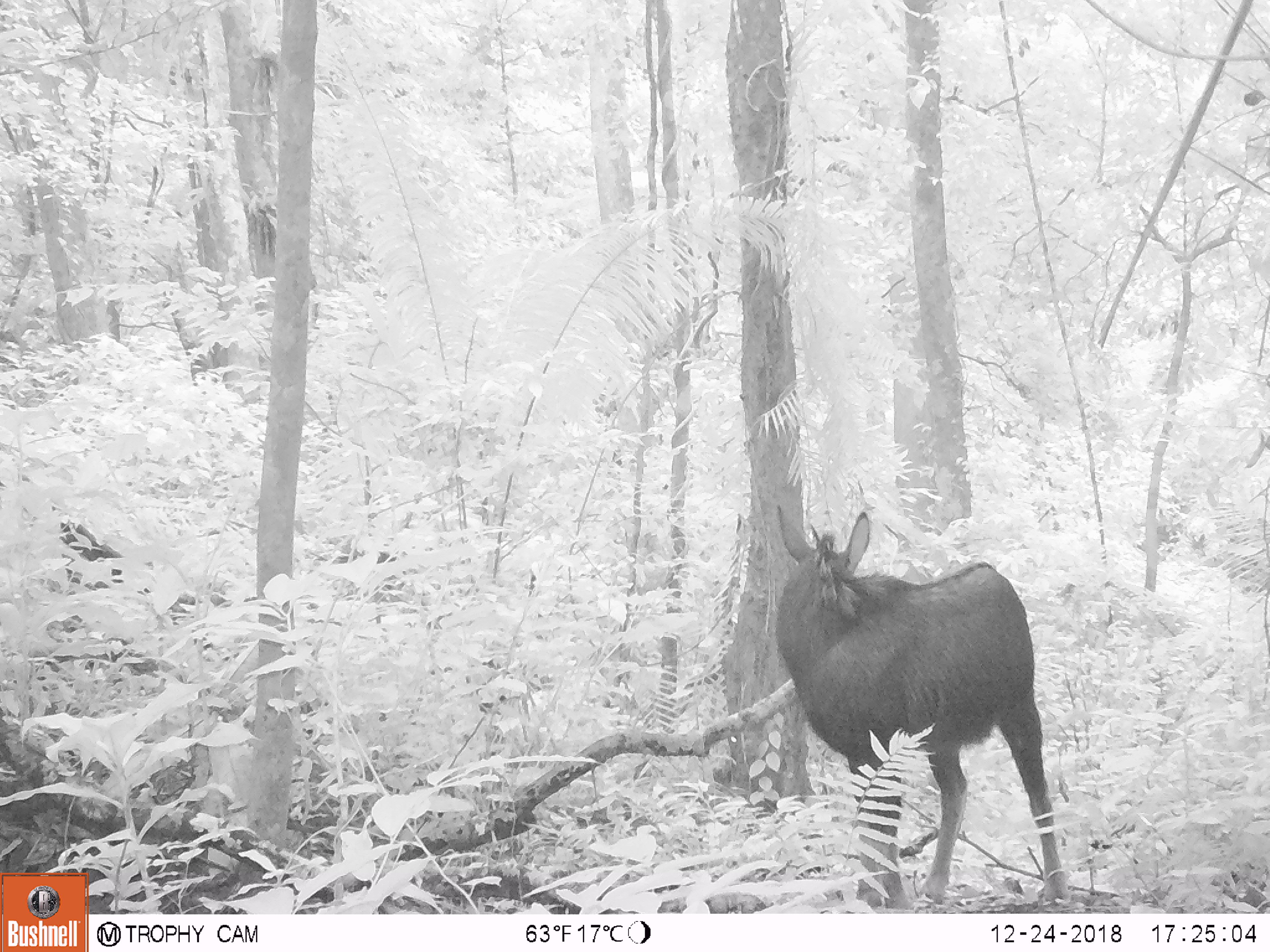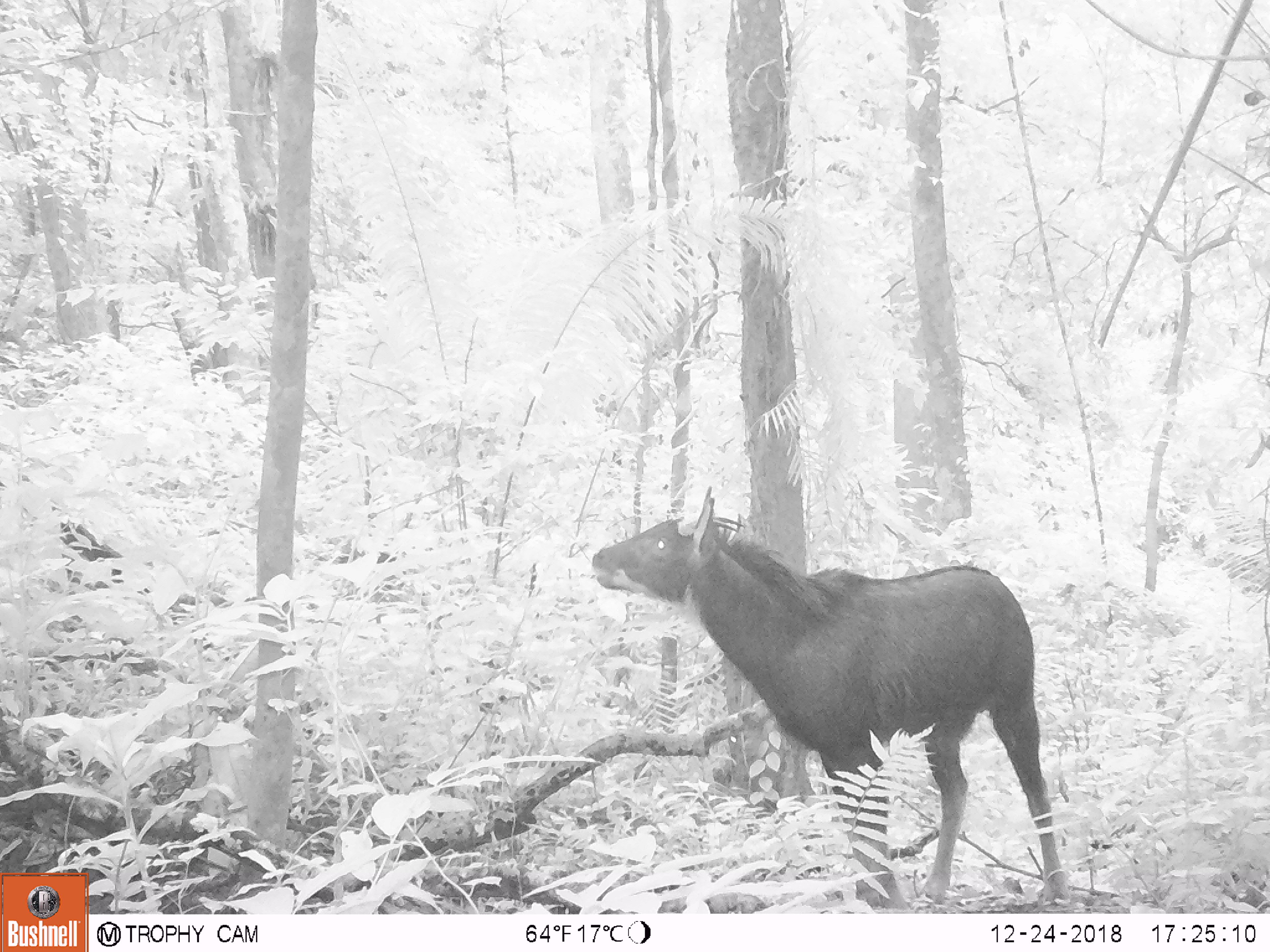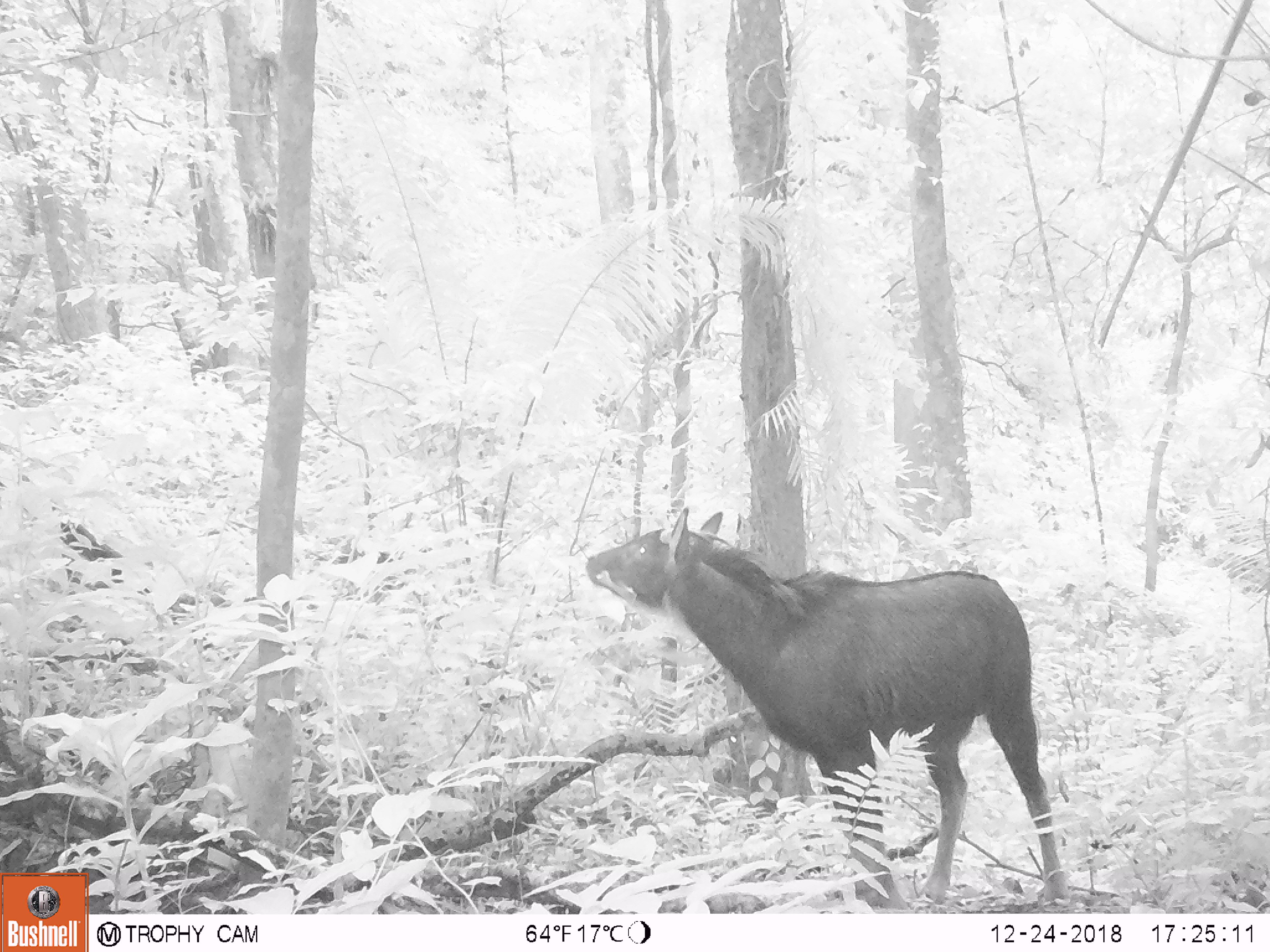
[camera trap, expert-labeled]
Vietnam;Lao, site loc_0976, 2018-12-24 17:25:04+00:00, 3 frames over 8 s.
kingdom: Animalia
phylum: Chordata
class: Mammalia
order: Artiodactyla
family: Bovidae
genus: Capricornis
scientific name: Capricornis sumatraensis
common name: chinese serow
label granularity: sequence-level